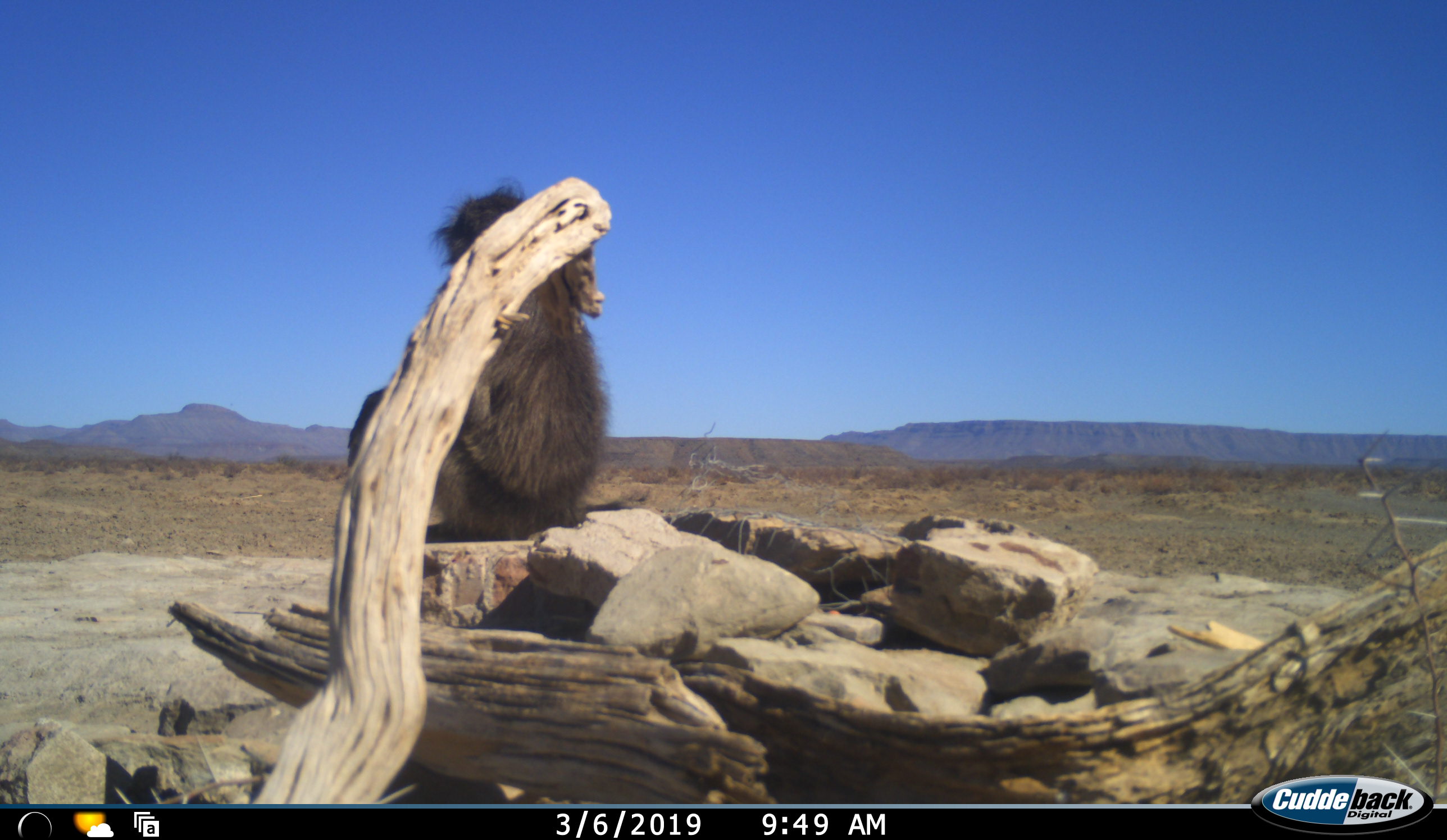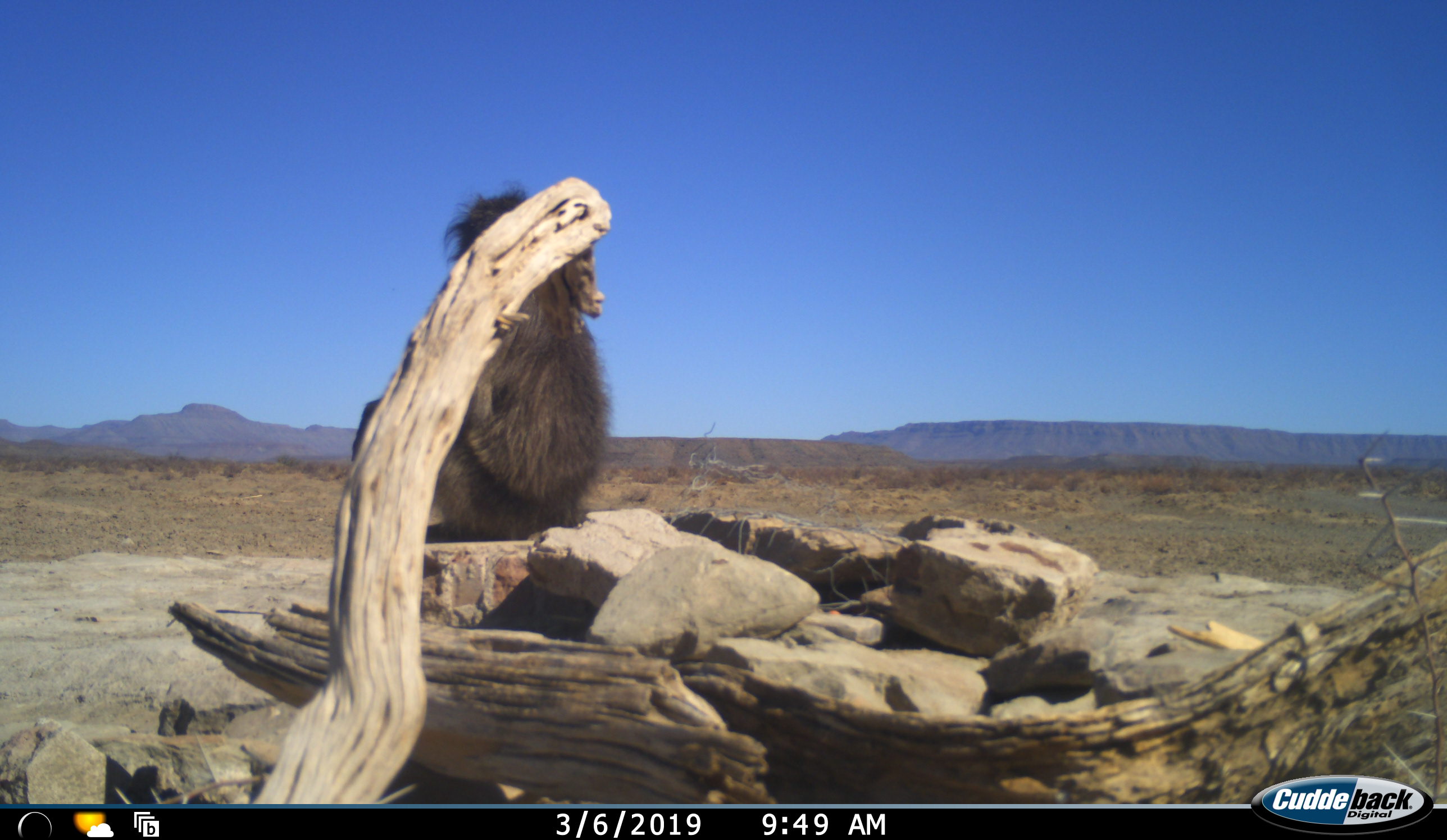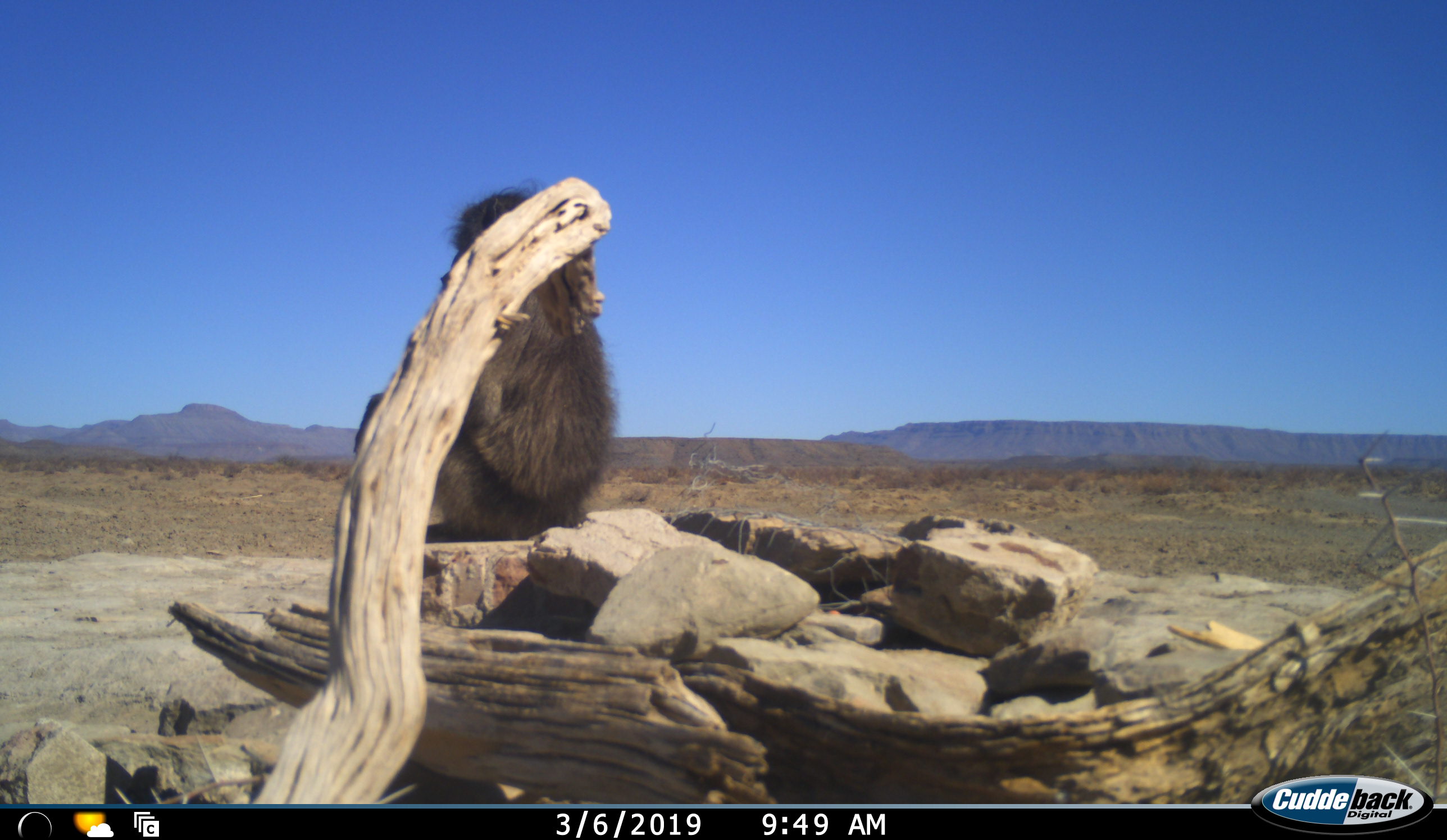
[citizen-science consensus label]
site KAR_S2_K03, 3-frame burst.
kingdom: Animalia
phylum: Chordata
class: Mammalia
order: Primates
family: Cercopithecidae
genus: Papio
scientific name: Papio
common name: baboon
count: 1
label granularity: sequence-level